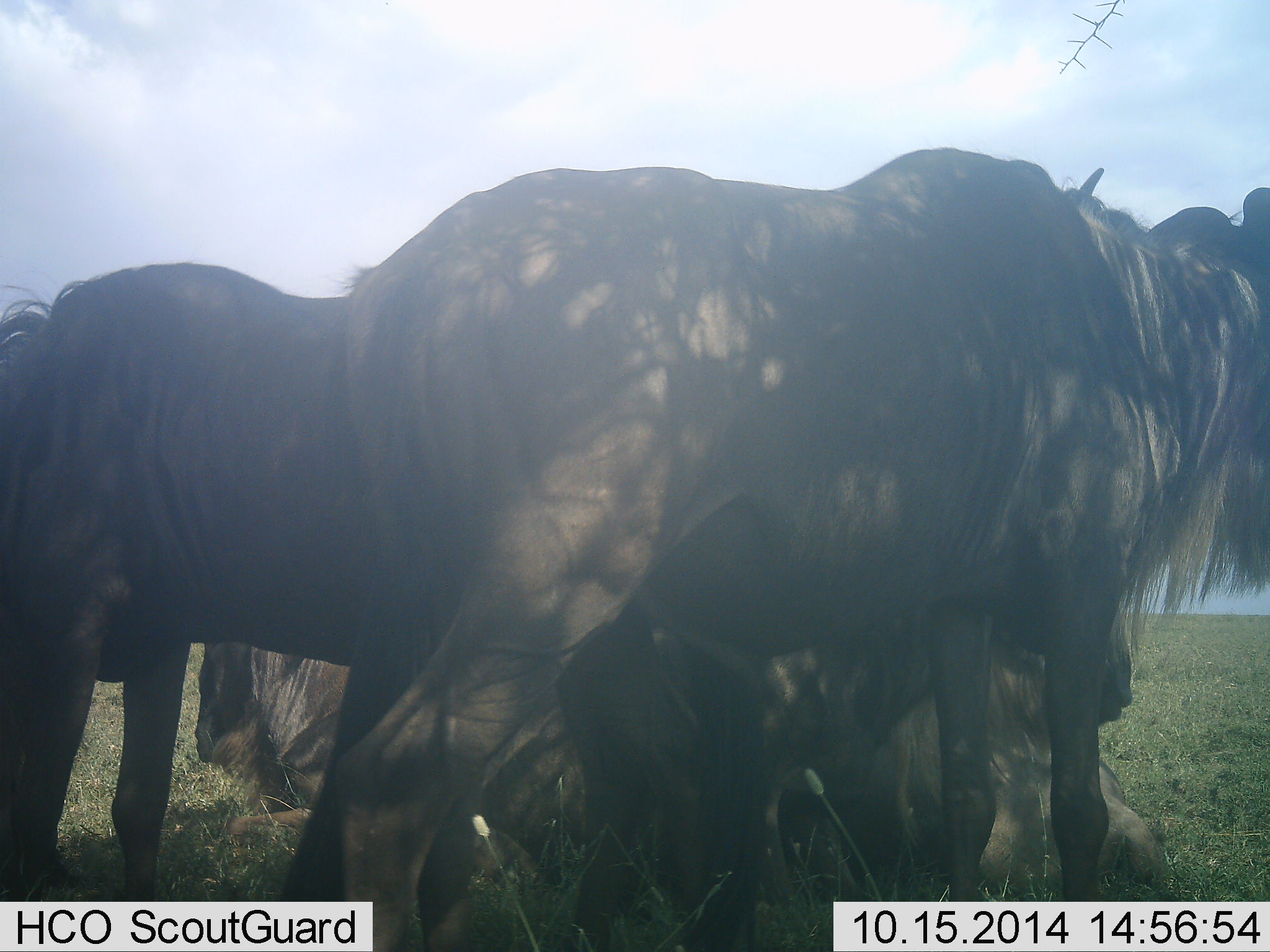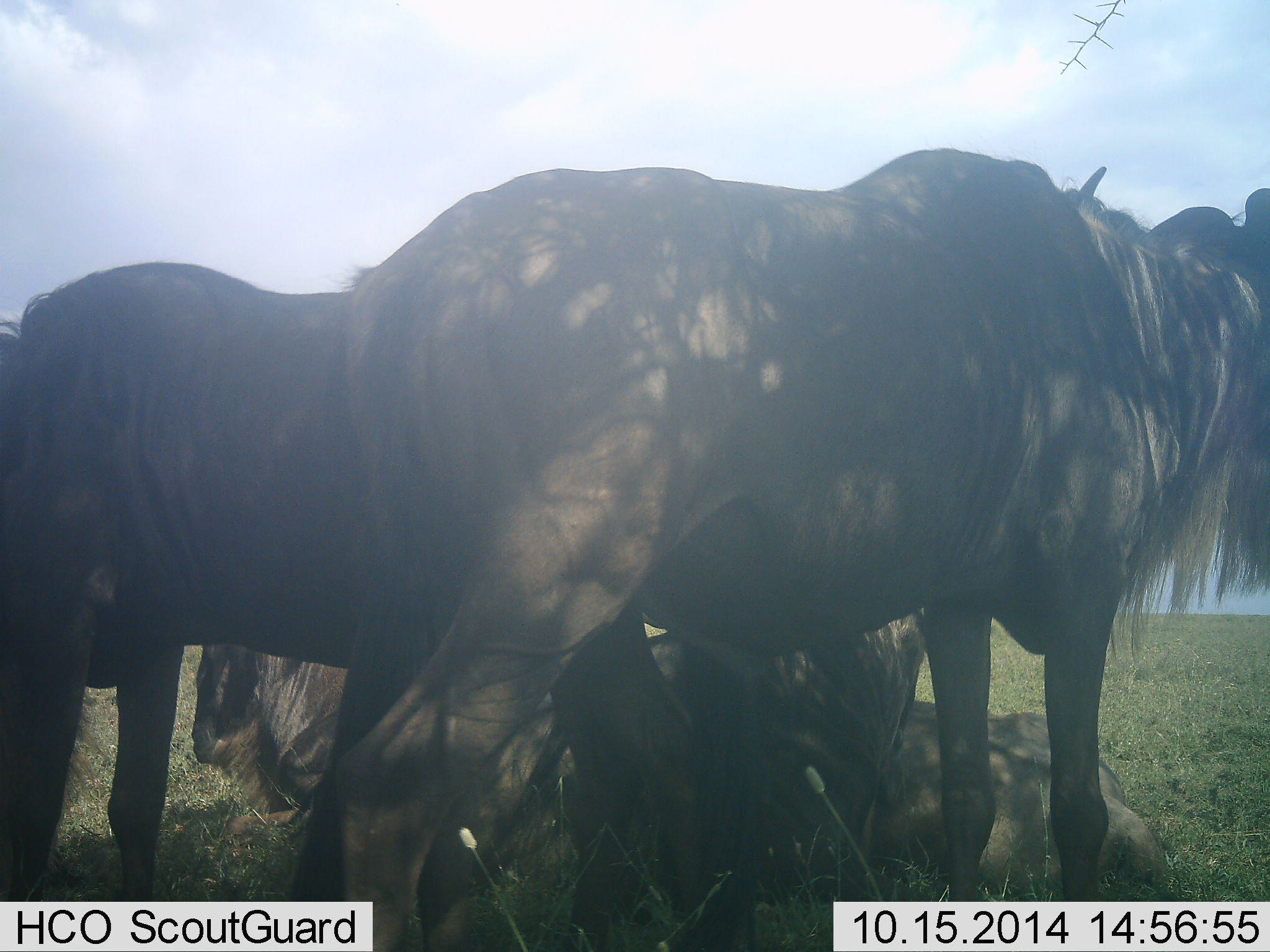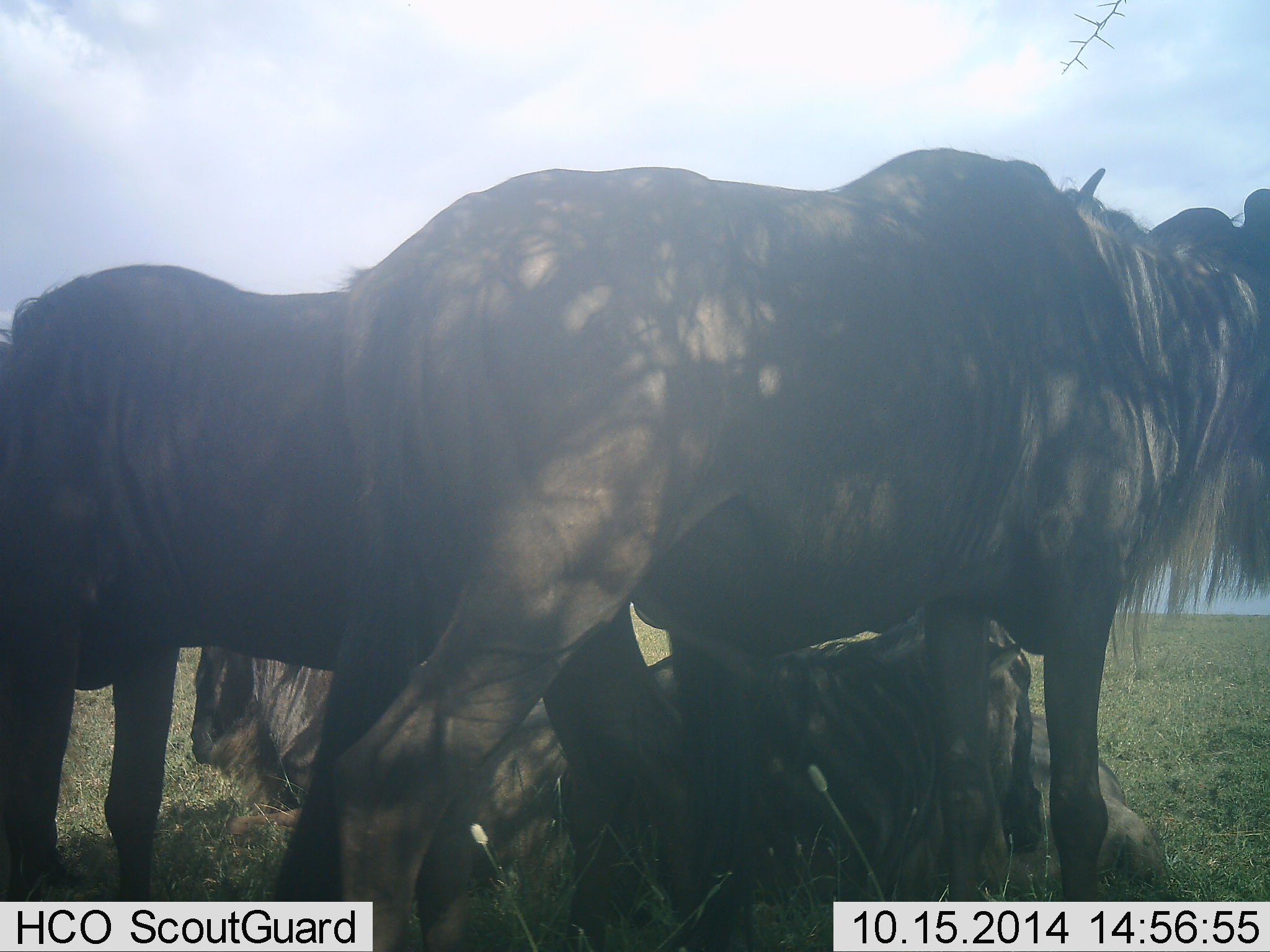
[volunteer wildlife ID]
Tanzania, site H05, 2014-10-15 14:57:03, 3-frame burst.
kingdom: Animalia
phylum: Chordata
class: Mammalia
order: Artiodactyla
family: Bovidae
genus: Connochaetes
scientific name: Connochaetes taurinus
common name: blue wildebeest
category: wildebeest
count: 5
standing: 90%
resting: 100%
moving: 0%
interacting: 0%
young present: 20%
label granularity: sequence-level